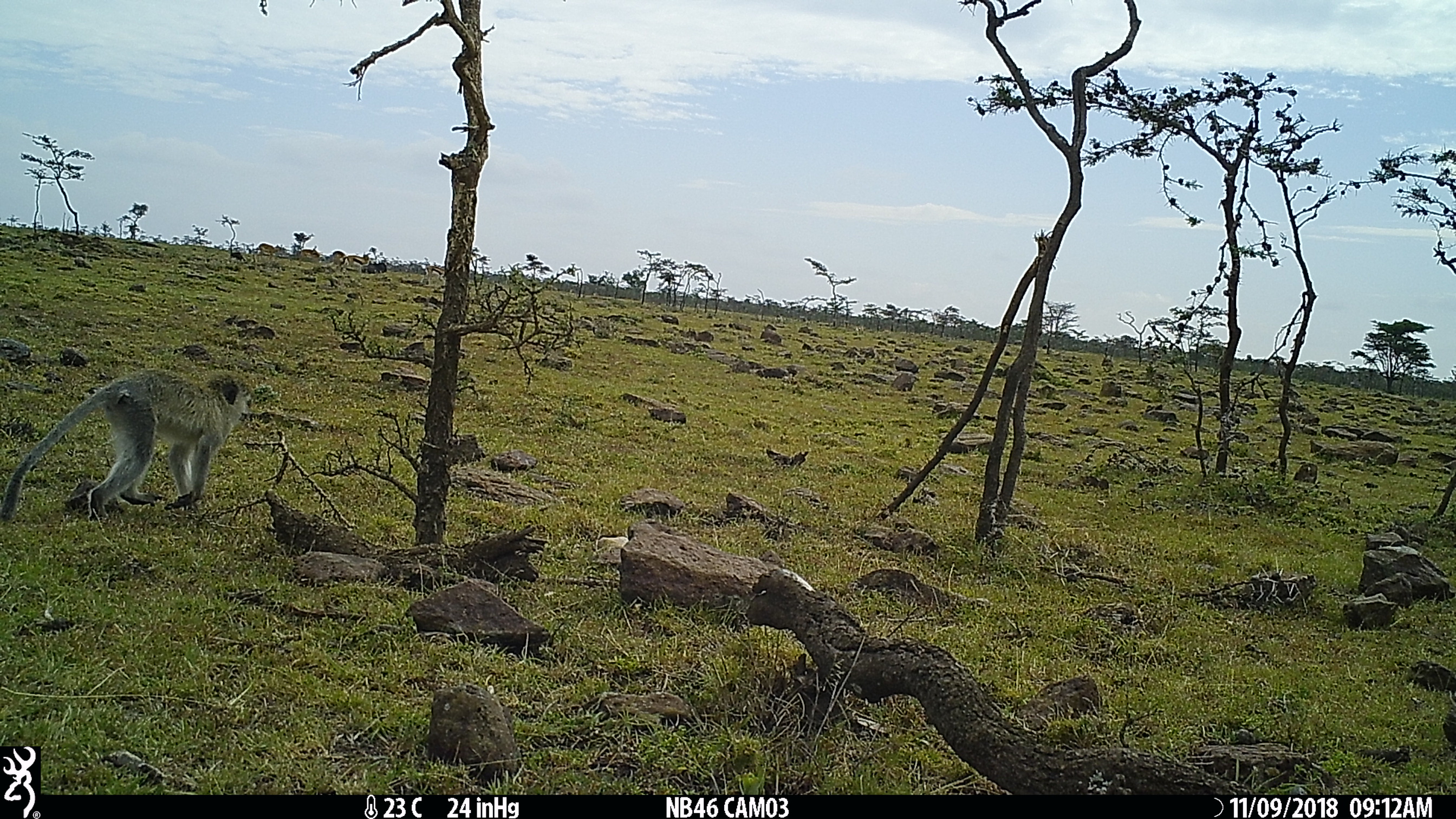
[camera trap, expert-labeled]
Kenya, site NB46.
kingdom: Animalia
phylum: Chordata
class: Mammalia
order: Primates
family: Cercopithecidae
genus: Chlorocebus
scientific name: Chlorocebus pygerythrus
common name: vervet monkey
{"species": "vervet monkey (Chlorocebus pygerythrus)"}